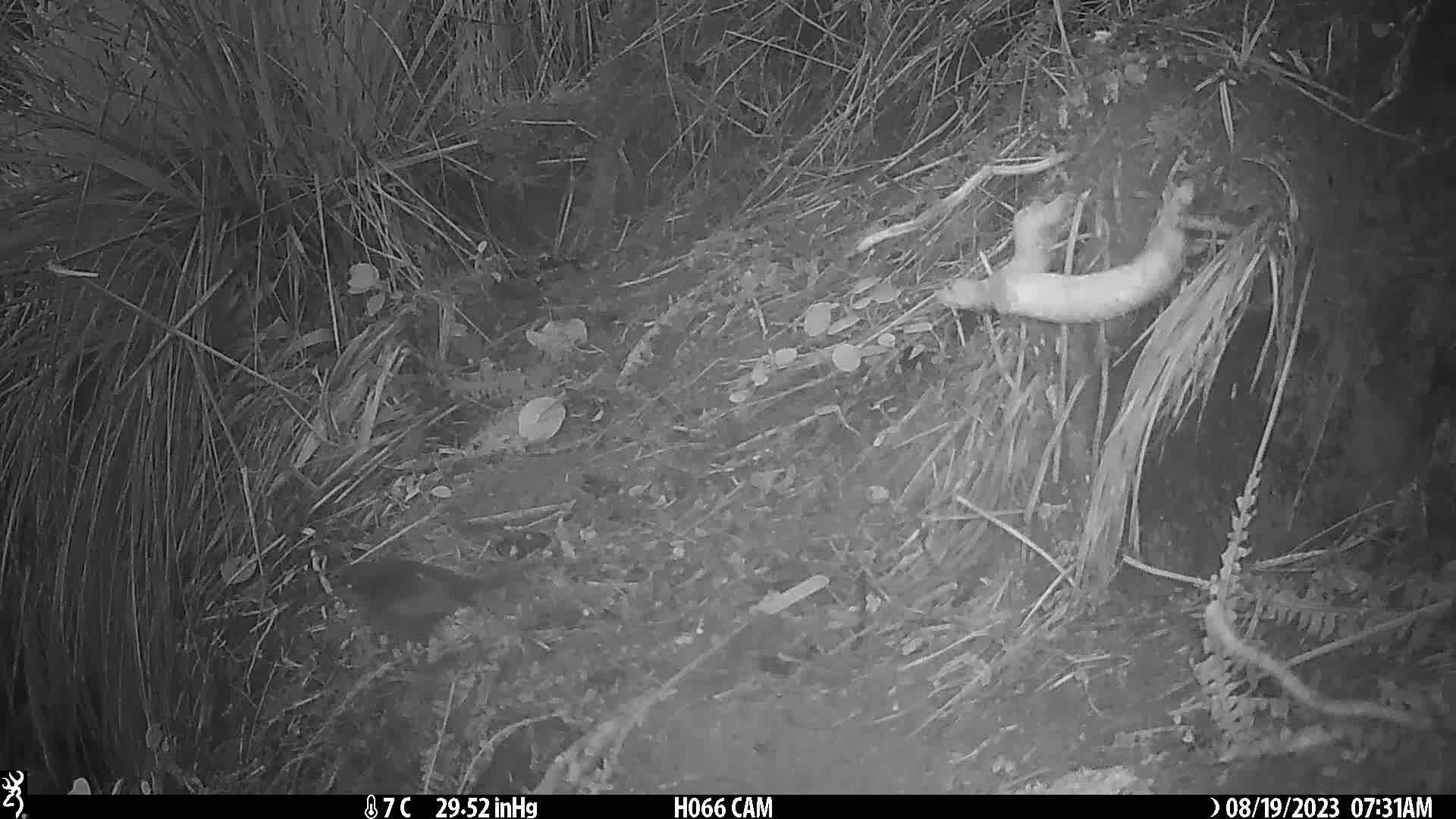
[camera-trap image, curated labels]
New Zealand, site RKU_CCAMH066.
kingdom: Animalia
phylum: Chordata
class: Aves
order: Passeriformes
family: Turdidae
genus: Turdus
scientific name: Turdus merula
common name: eurasian blackbird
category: blackbird